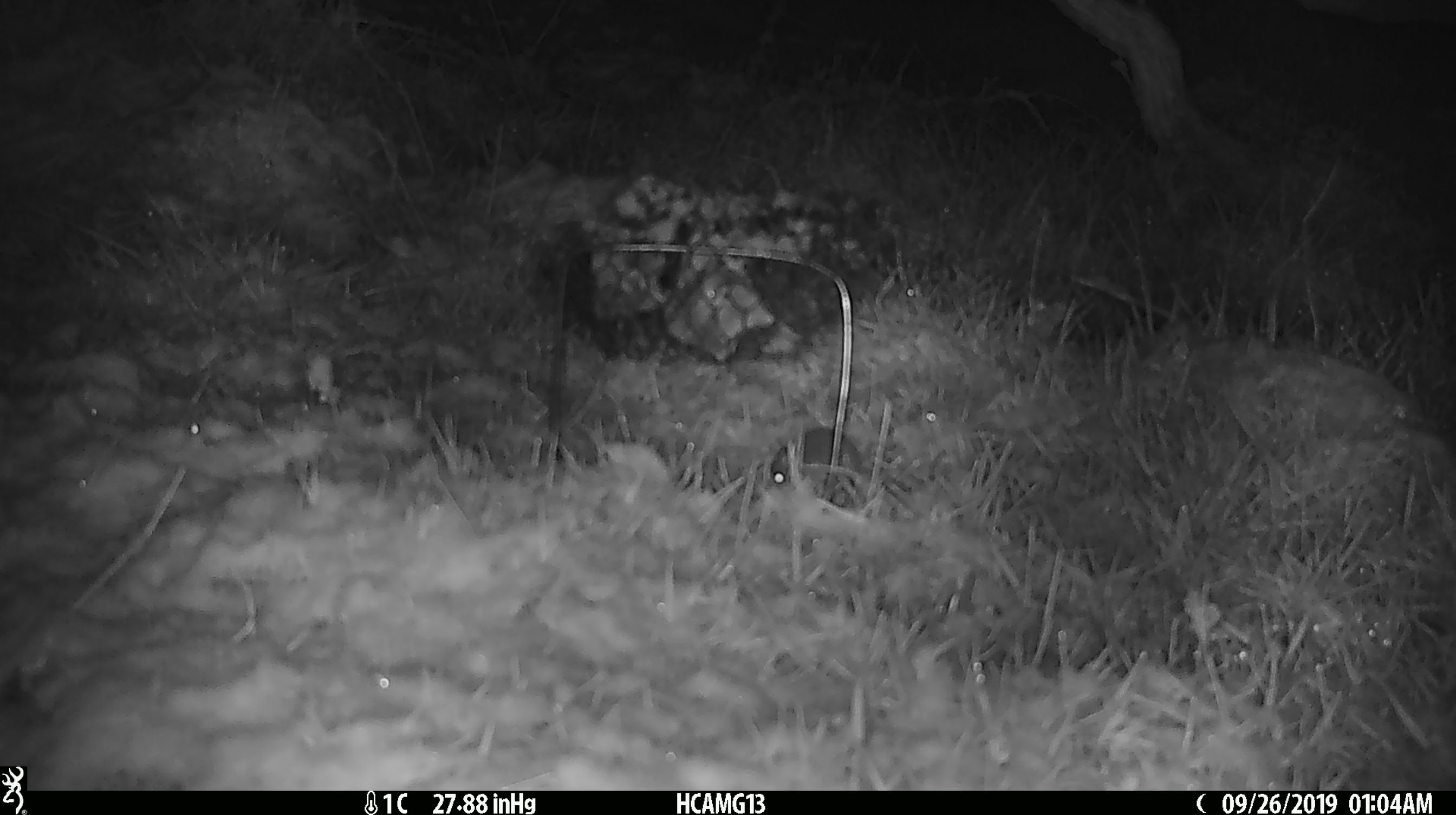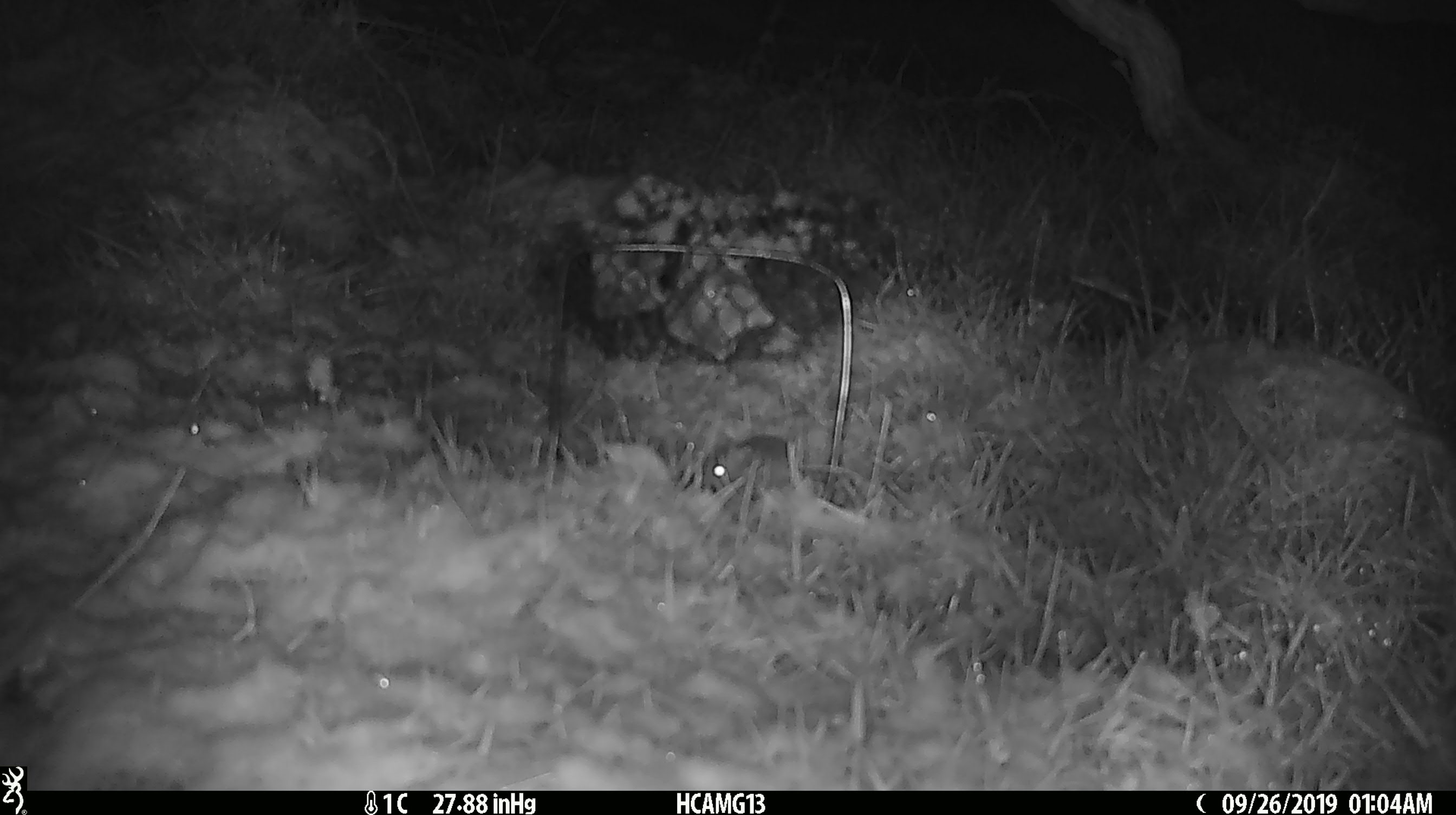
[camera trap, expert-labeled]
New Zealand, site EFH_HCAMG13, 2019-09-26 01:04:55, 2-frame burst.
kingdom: Animalia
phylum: Chordata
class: Mammalia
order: Rodentia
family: Muridae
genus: Mus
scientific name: Mus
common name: mouse